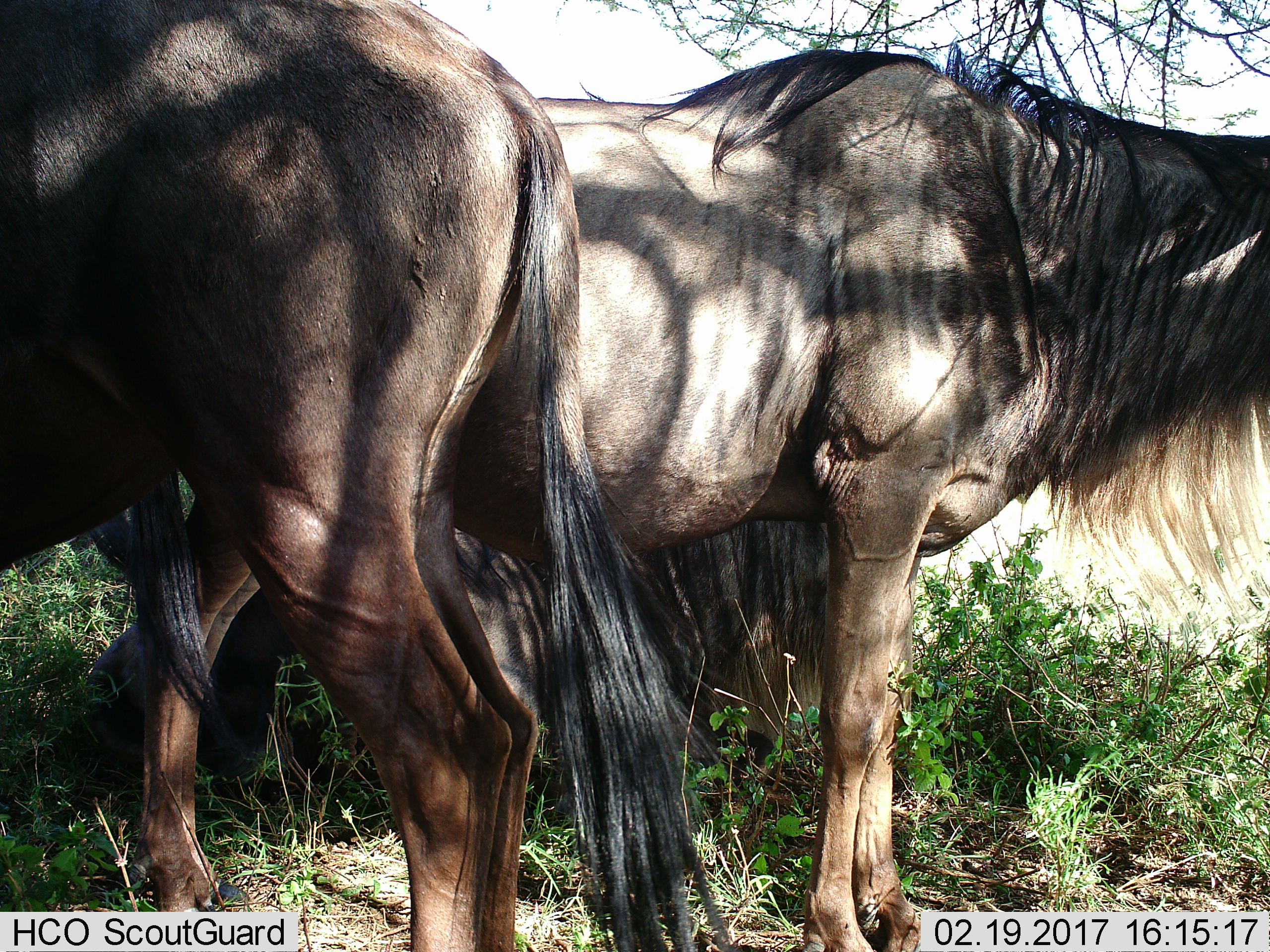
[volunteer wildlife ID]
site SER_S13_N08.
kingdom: Animalia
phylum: Chordata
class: Mammalia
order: Artiodactyla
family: Bovidae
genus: Connochaetes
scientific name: Connochaetes taurinus taurinus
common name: blue wildebeest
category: wildebeestblue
Wildebeestblue (blue wildebeest) (Connochaetes taurinus taurinus), count 3. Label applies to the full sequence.